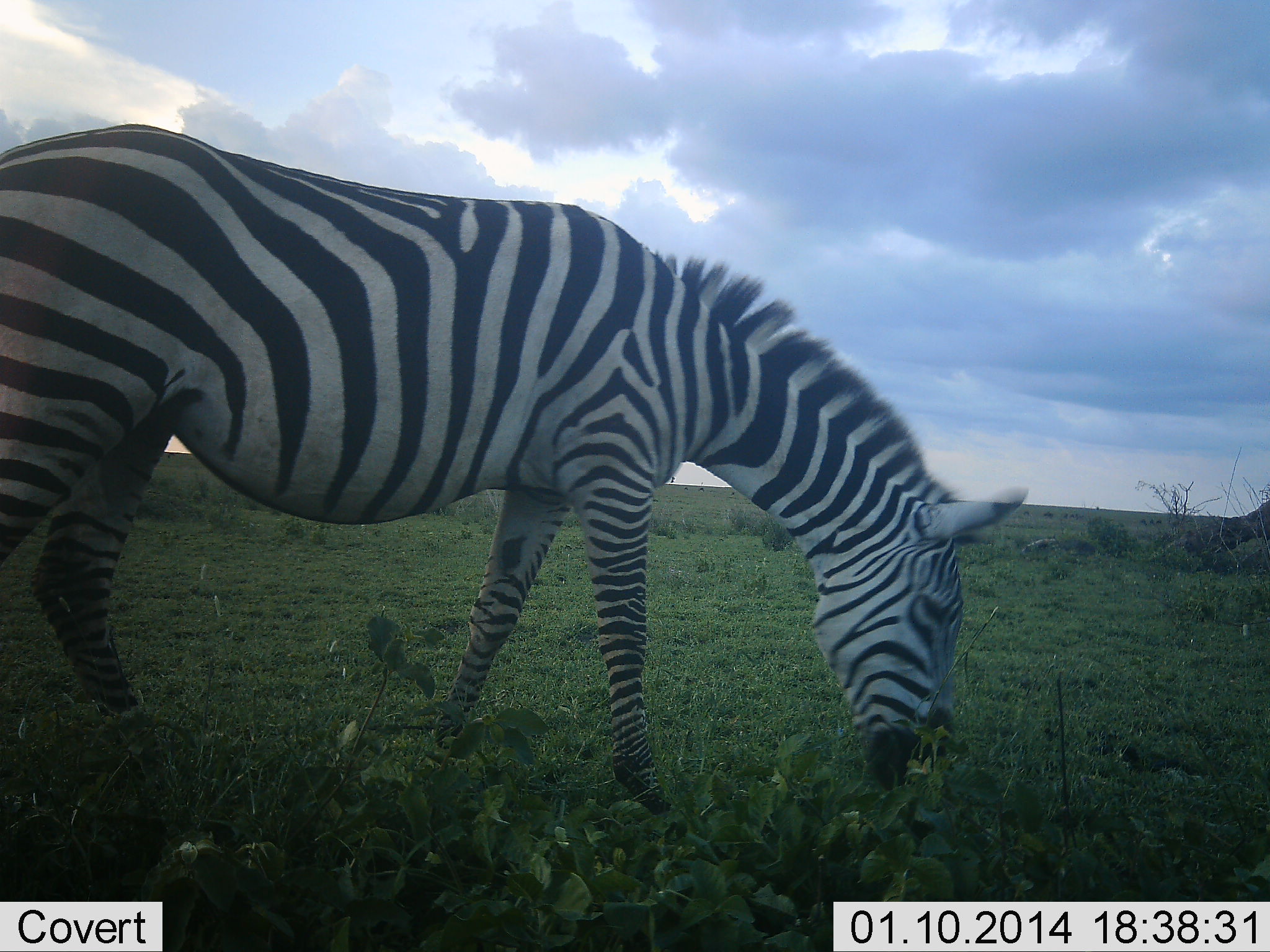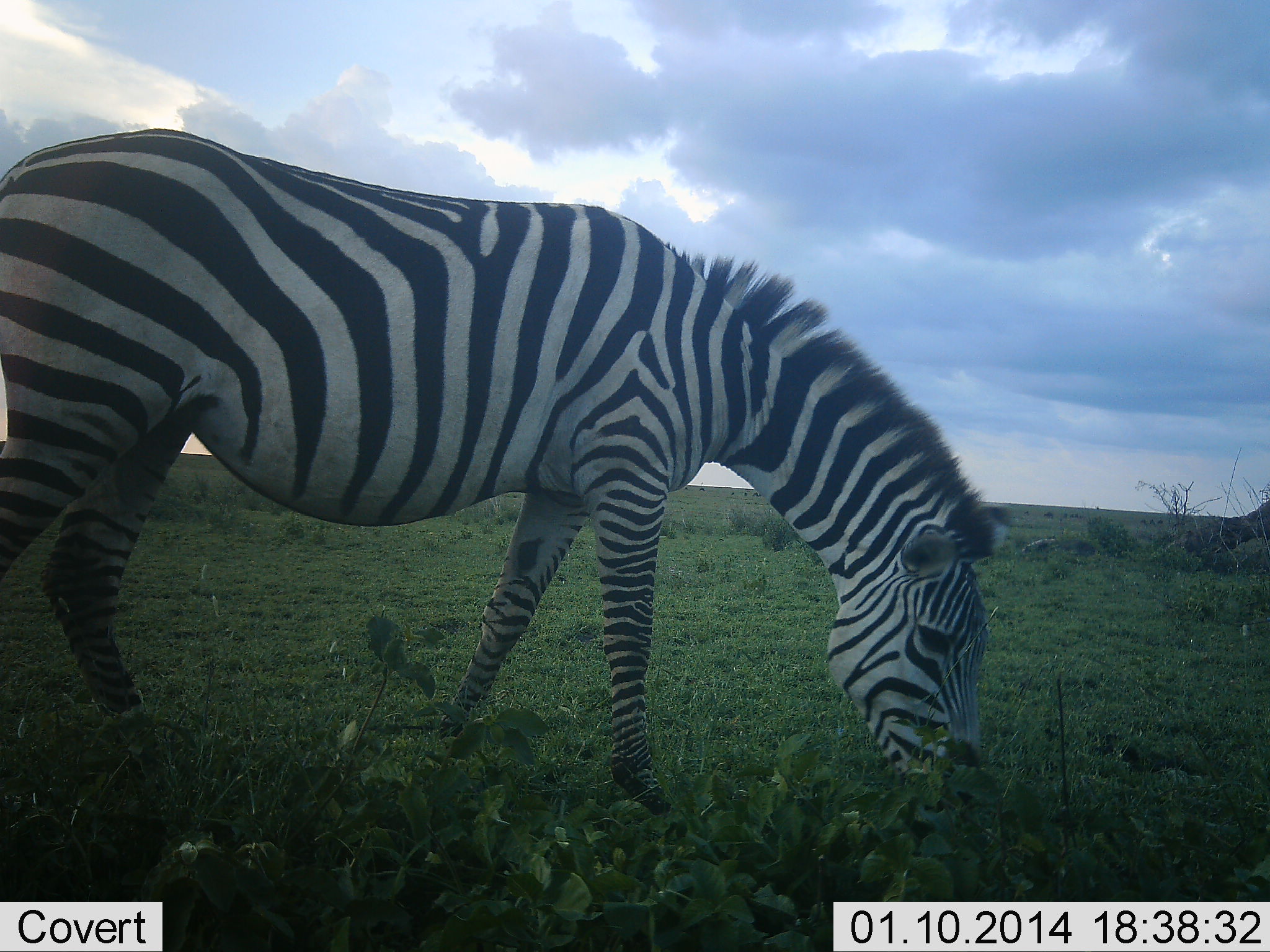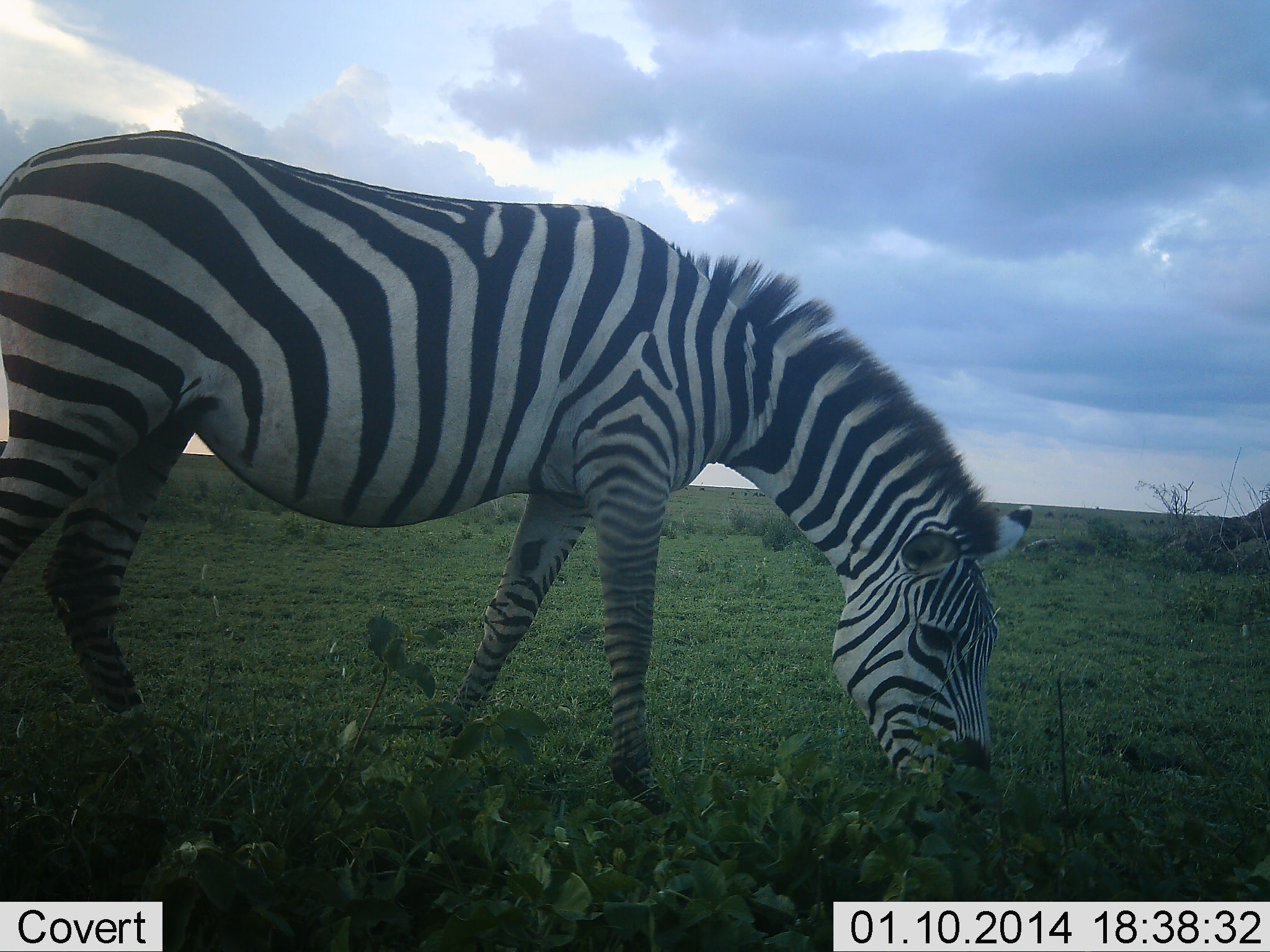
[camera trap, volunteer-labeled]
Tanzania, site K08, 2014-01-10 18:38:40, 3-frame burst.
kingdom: Animalia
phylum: Chordata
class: Mammalia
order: Perissodactyla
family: Equidae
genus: Equus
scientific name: Equus quagga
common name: plains zebra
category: zebra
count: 1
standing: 10%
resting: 0%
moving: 0%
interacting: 0%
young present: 0%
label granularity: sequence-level